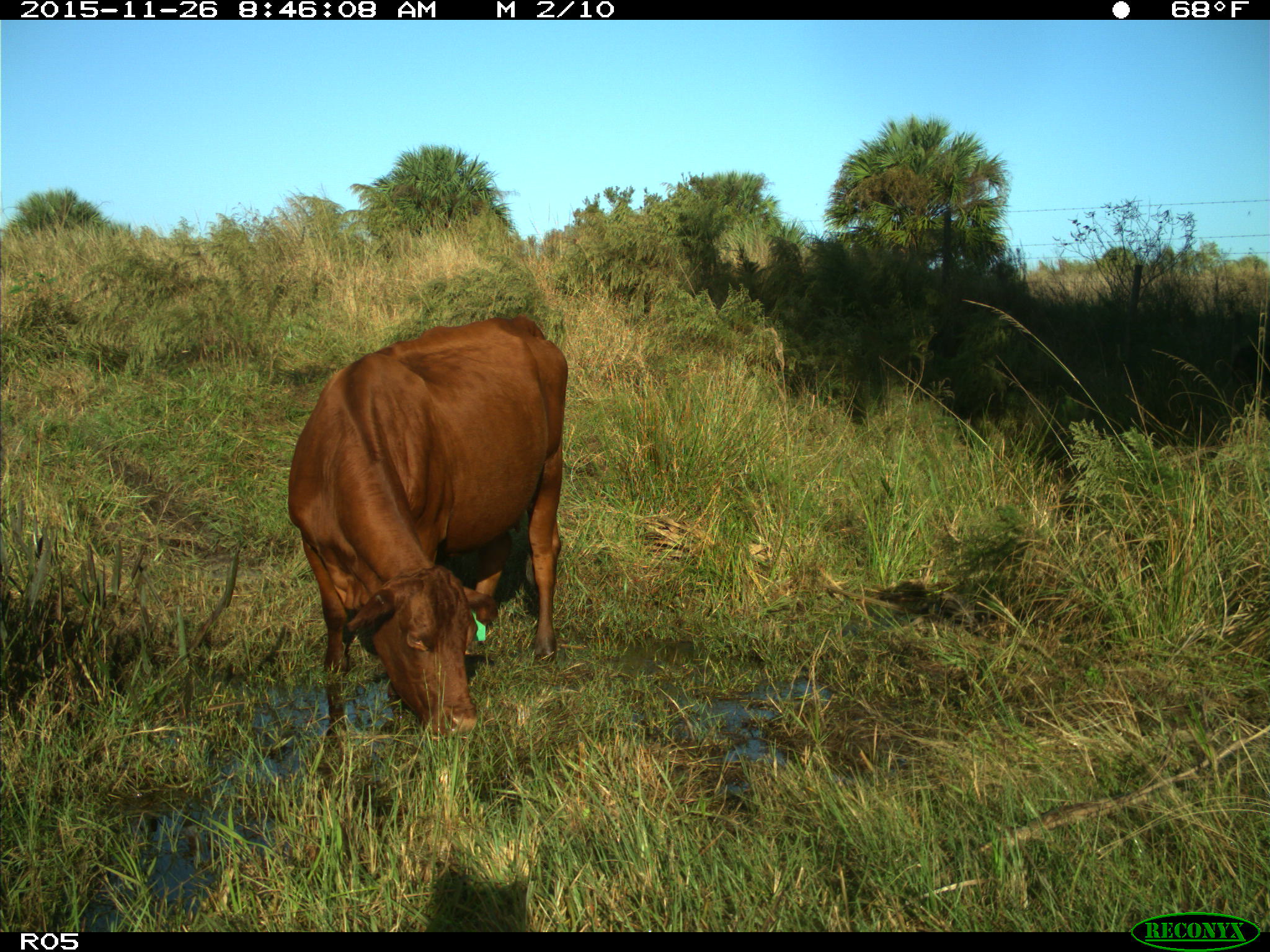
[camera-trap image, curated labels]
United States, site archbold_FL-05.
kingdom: Animalia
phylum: Chordata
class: Mammalia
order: Artiodactyla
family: Bovidae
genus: Bos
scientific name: Bos taurus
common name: domestic cow